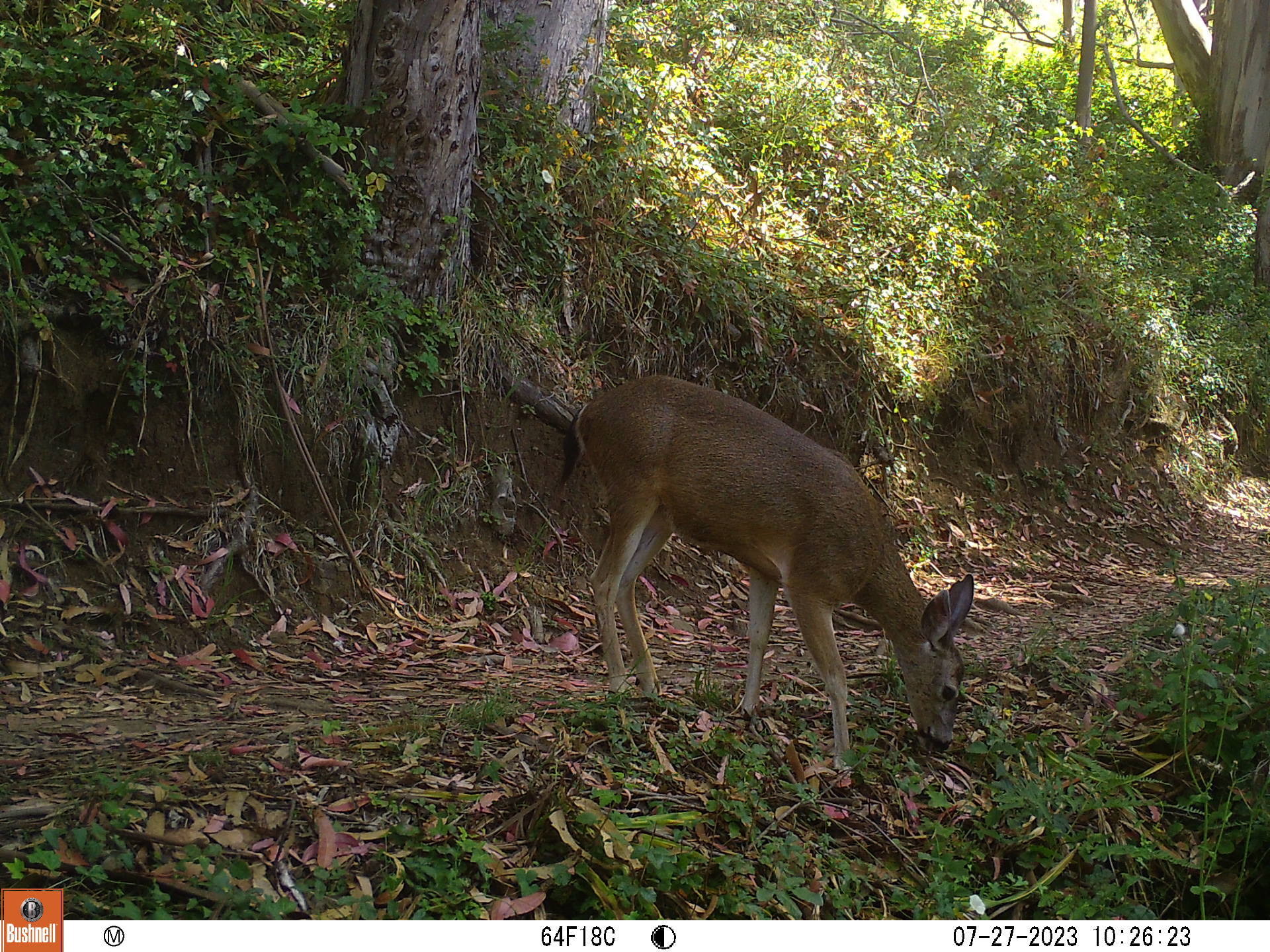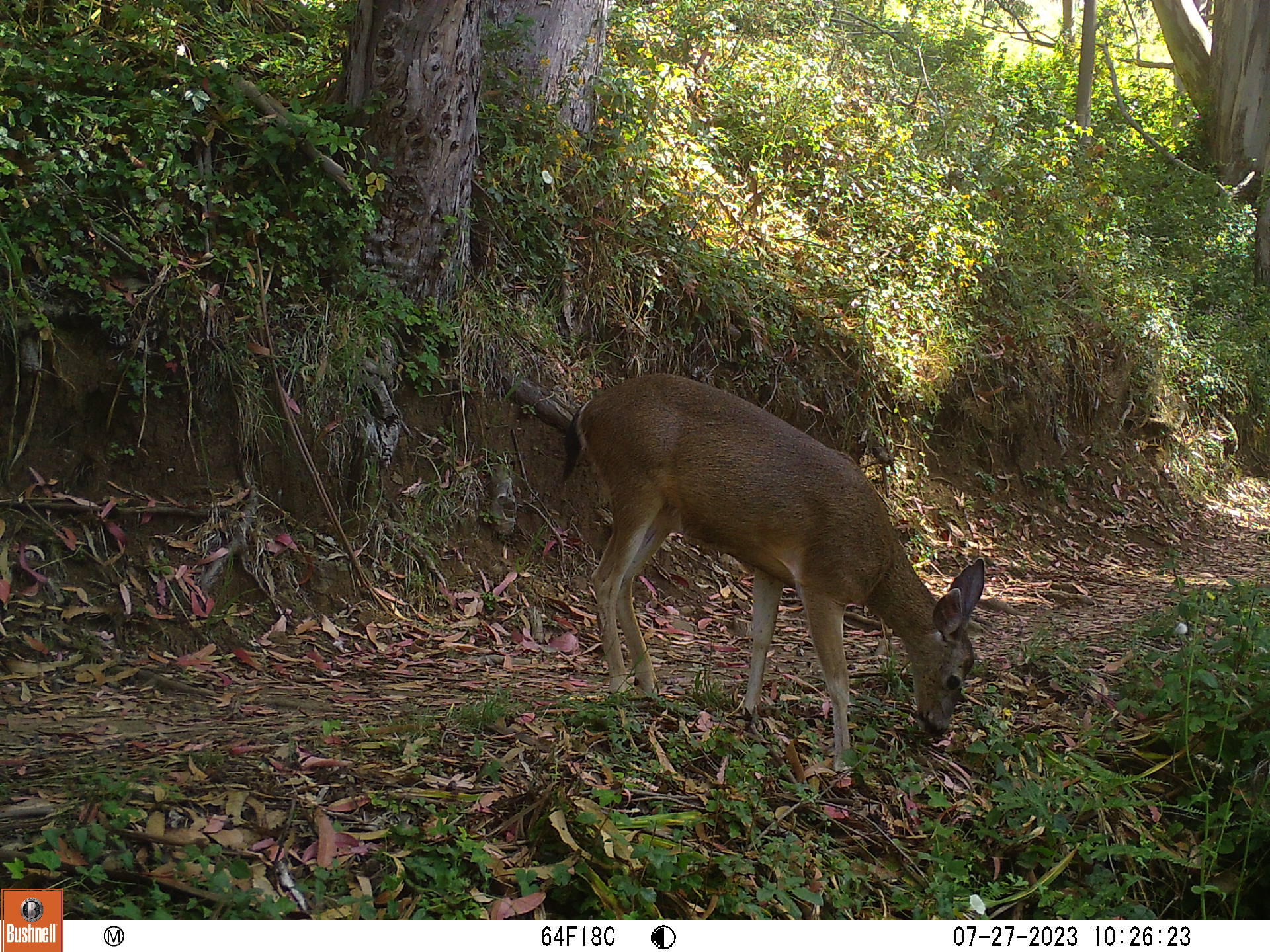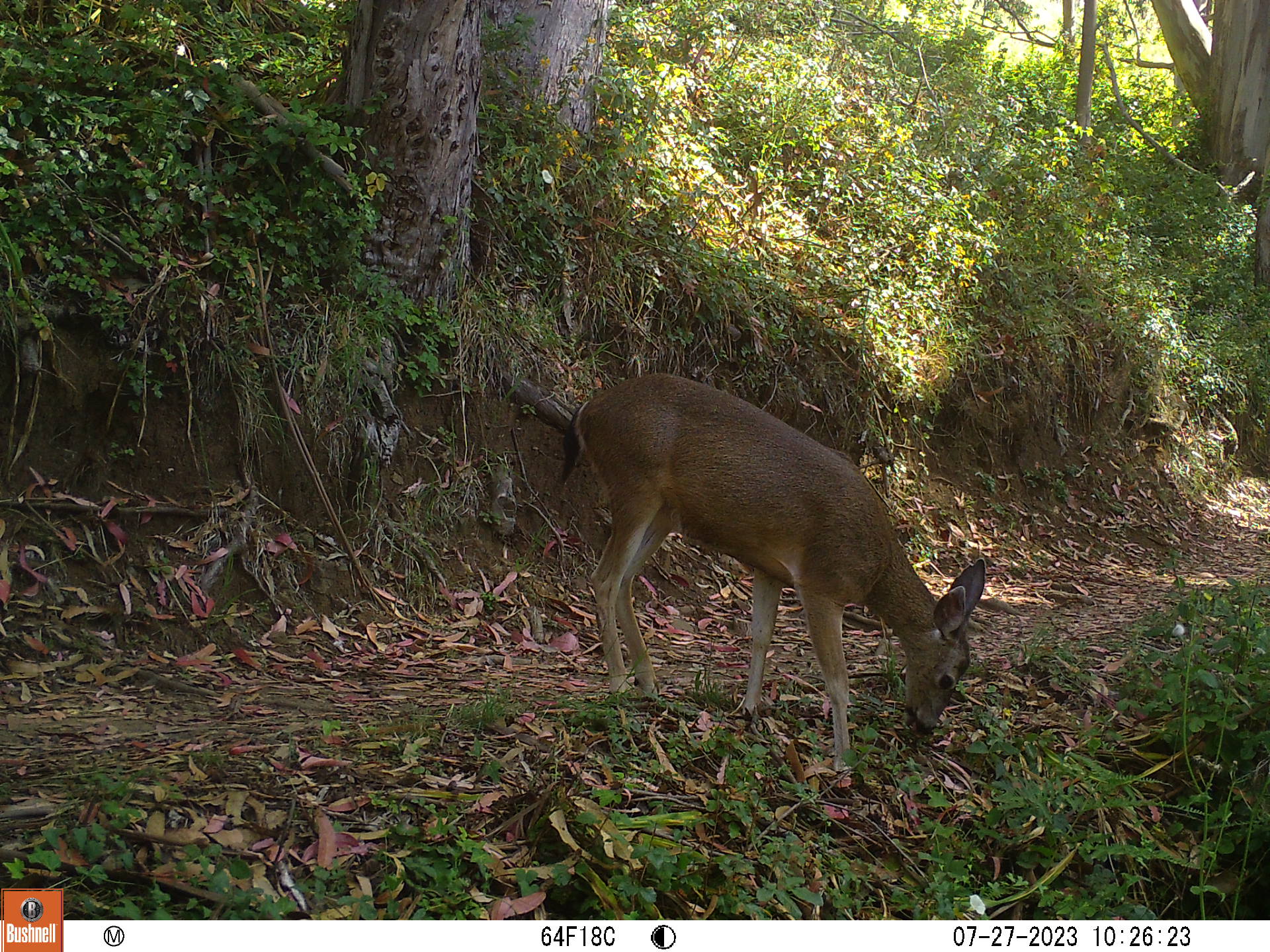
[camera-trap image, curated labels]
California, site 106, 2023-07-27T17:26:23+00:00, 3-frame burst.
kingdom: Animalia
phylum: Chordata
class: Mammalia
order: Artiodactyla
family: Cervidae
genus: Odocoileus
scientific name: Odocoileus hemionus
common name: mule deer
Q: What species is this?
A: Mule deer (Odocoileus hemionus).